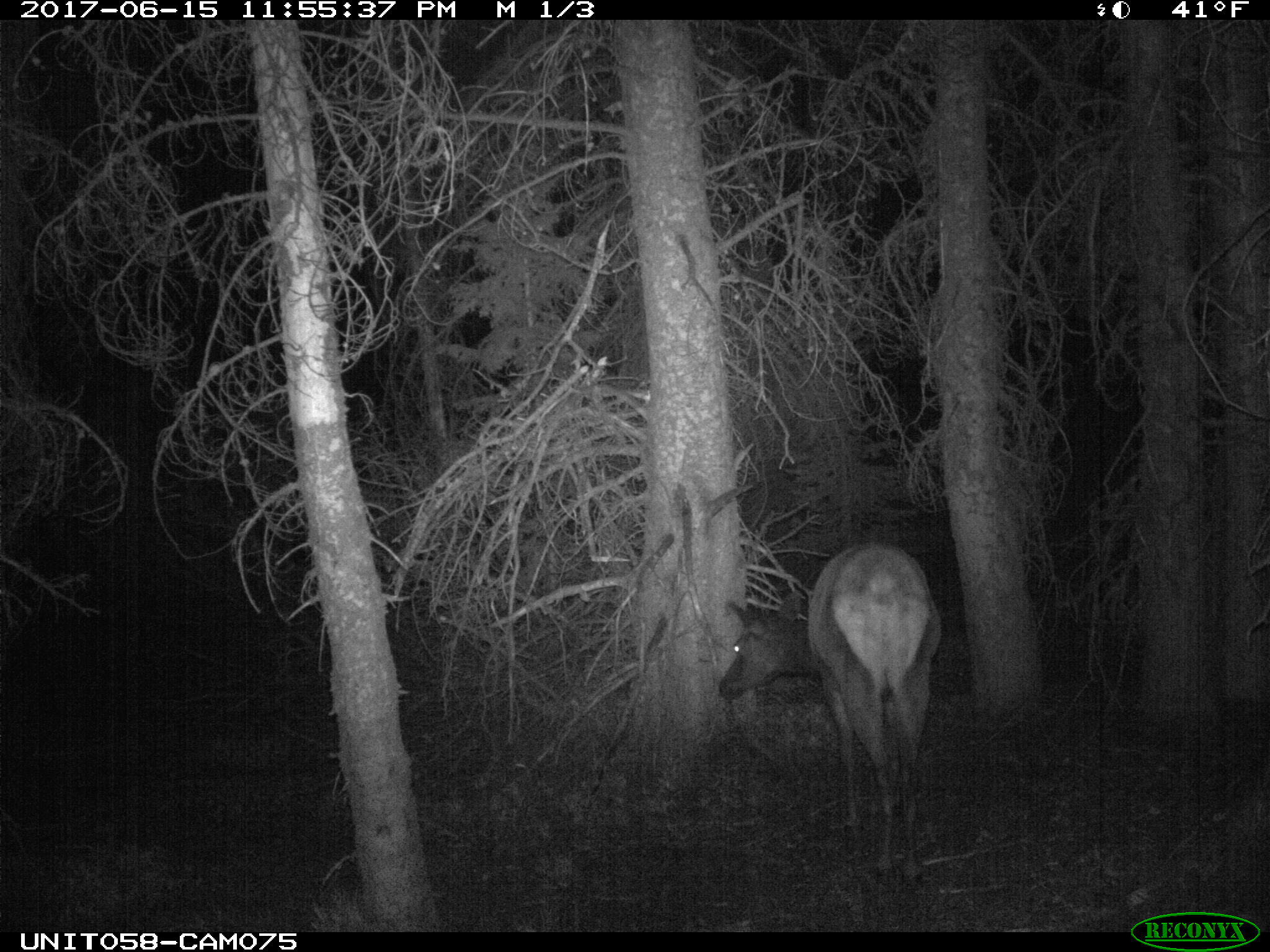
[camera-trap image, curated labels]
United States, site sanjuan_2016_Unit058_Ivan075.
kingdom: Animalia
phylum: Chordata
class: Mammalia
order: Artiodactyla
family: Cervidae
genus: Cervus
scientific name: Cervus elaphus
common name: red deer